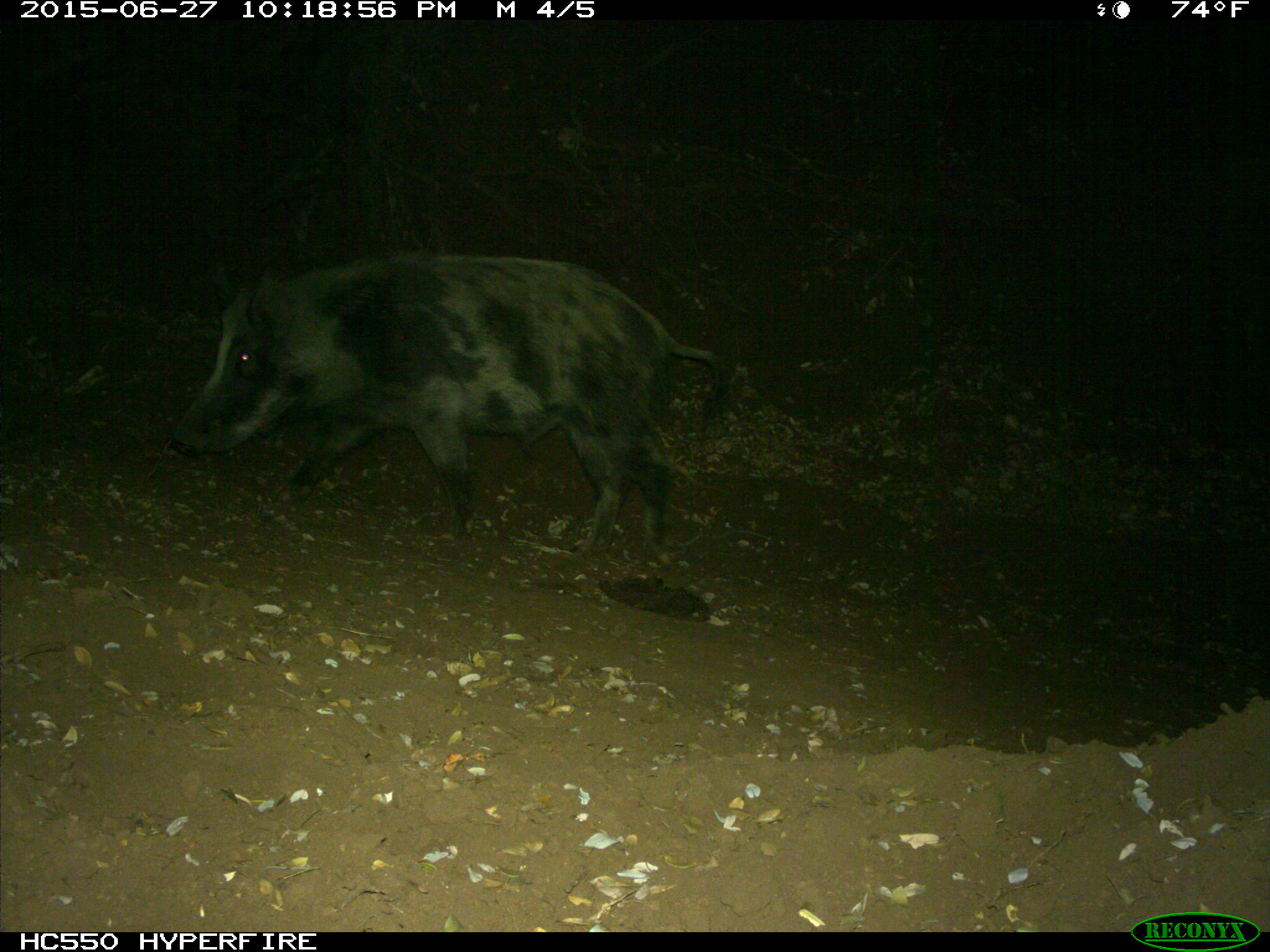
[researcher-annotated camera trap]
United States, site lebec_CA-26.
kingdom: Animalia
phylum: Chordata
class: Mammalia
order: Artiodactyla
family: Suidae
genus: Sus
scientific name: Sus scrofa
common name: wild boar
Sus scrofa (wild boar).